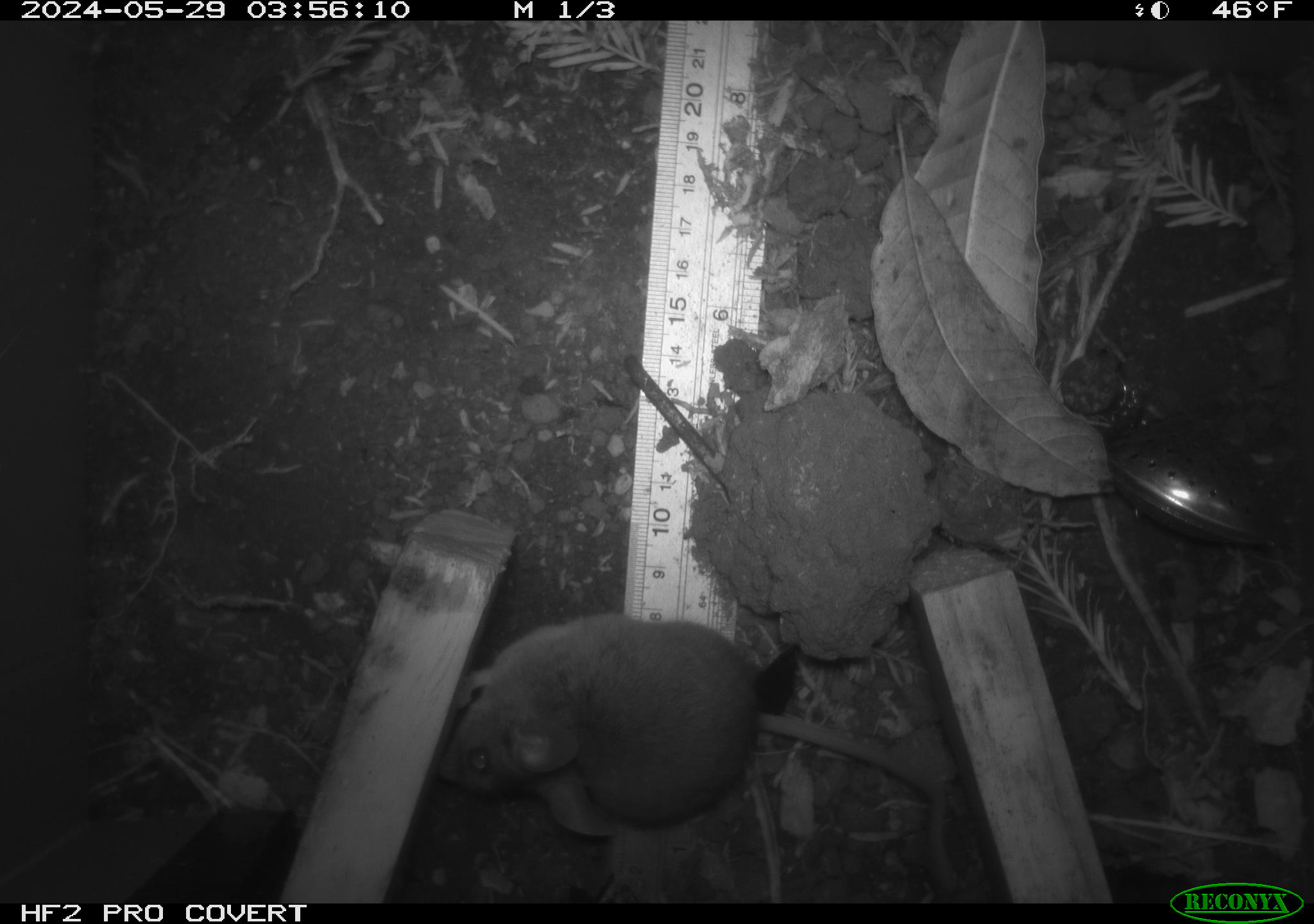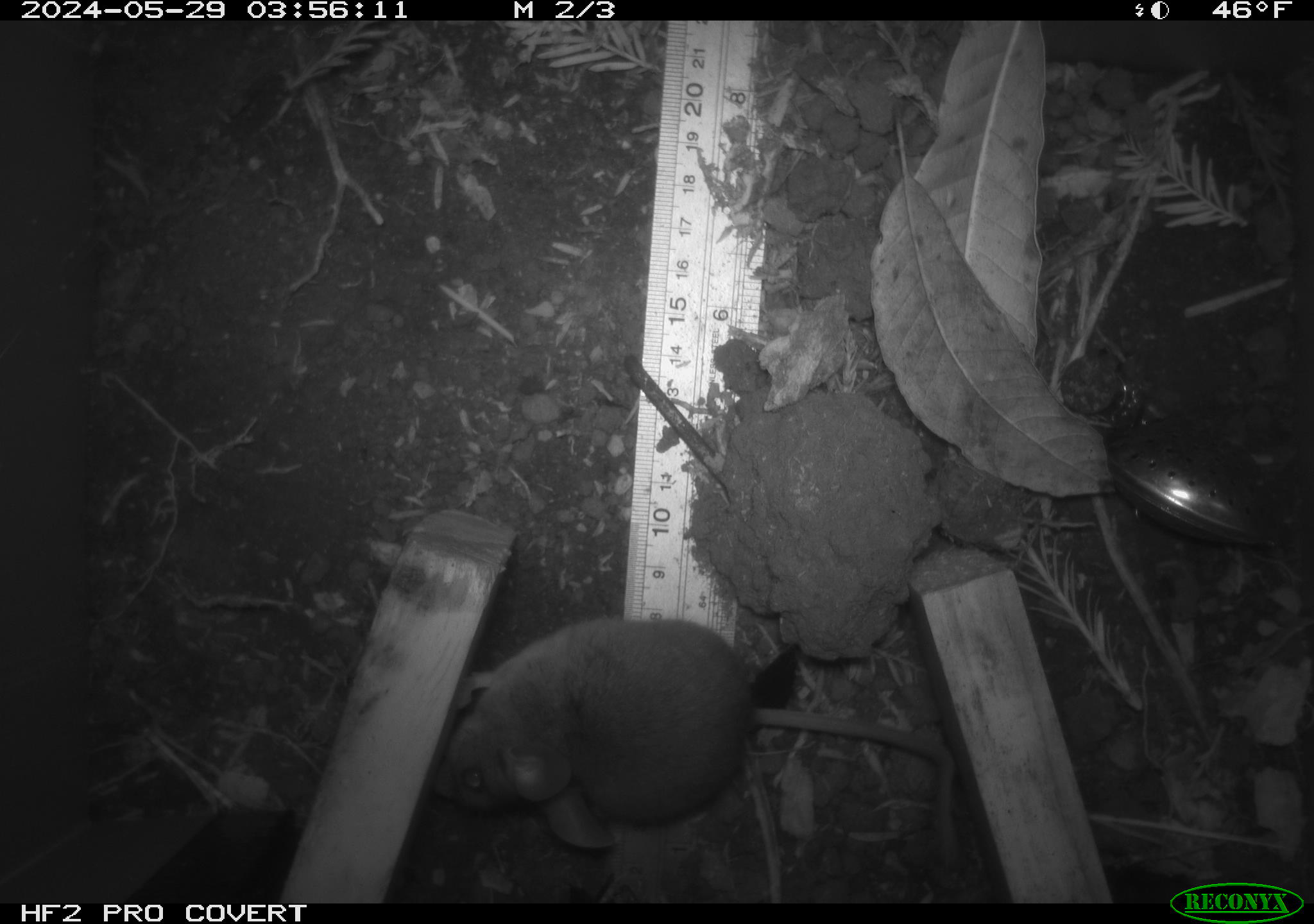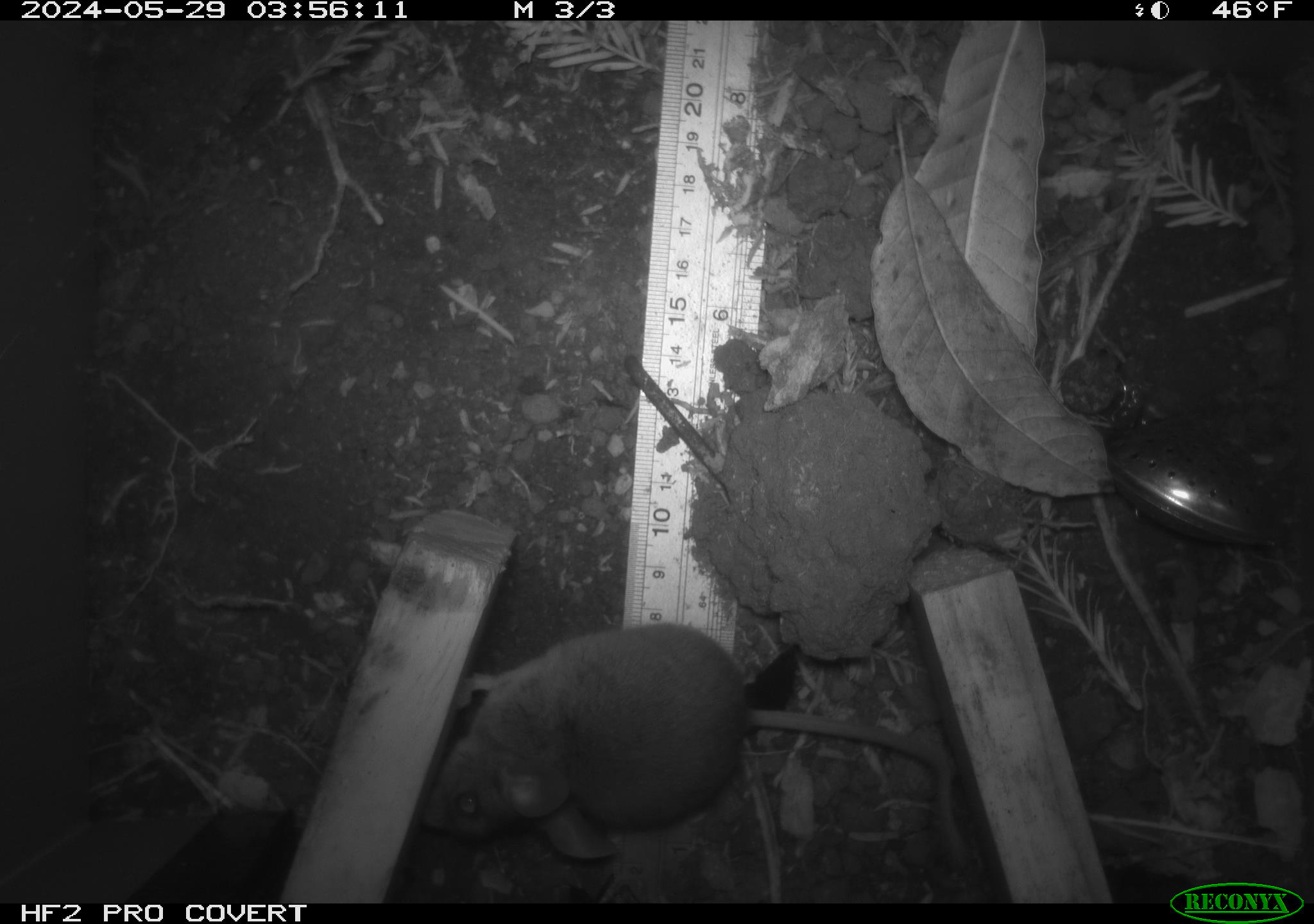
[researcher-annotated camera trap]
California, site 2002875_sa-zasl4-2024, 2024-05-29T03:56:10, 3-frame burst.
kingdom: Animalia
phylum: Chordata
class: Mammalia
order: Rodentia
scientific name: Rodentia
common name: mouse species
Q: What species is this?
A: Mouse species (Rodentia).